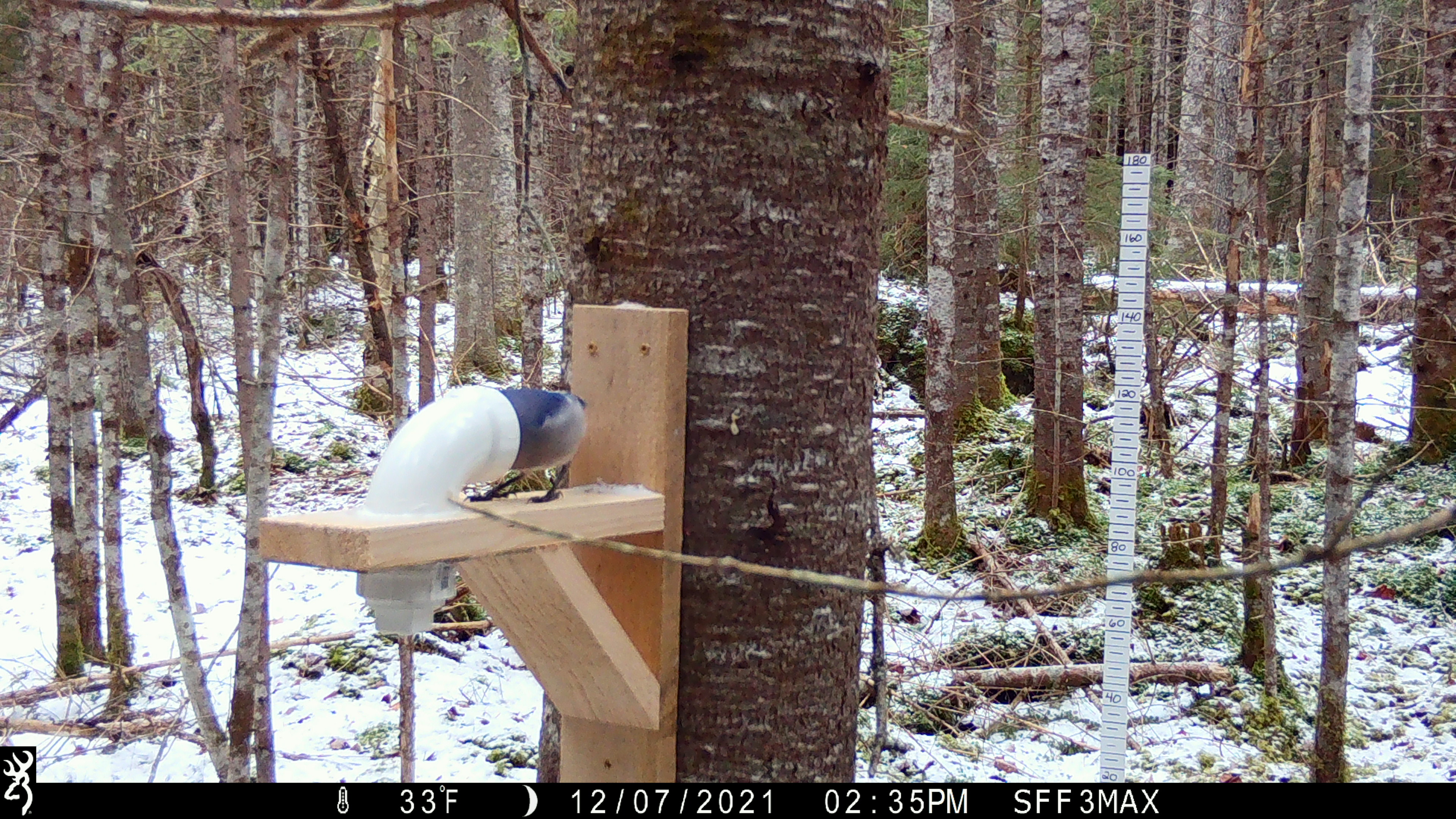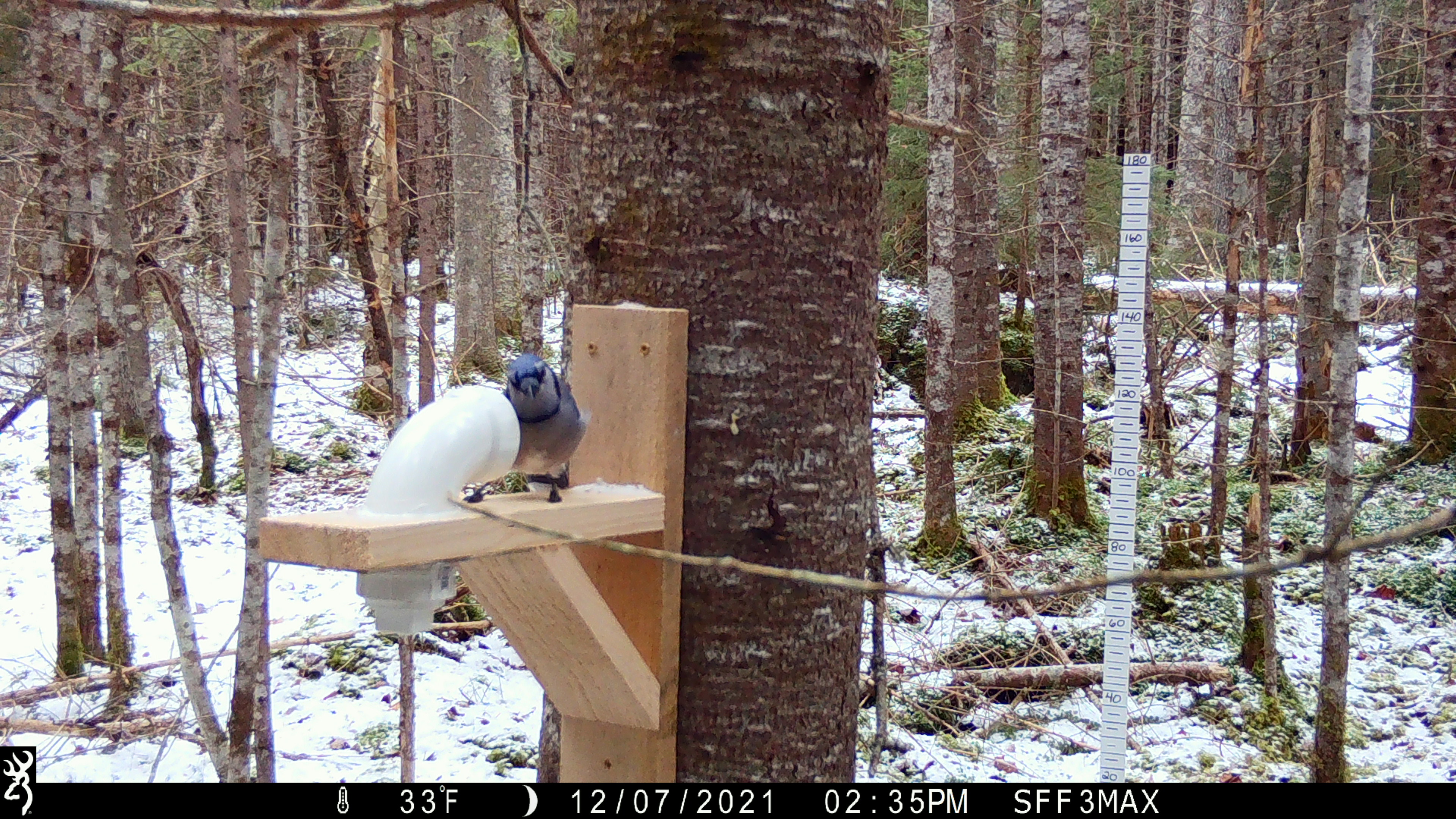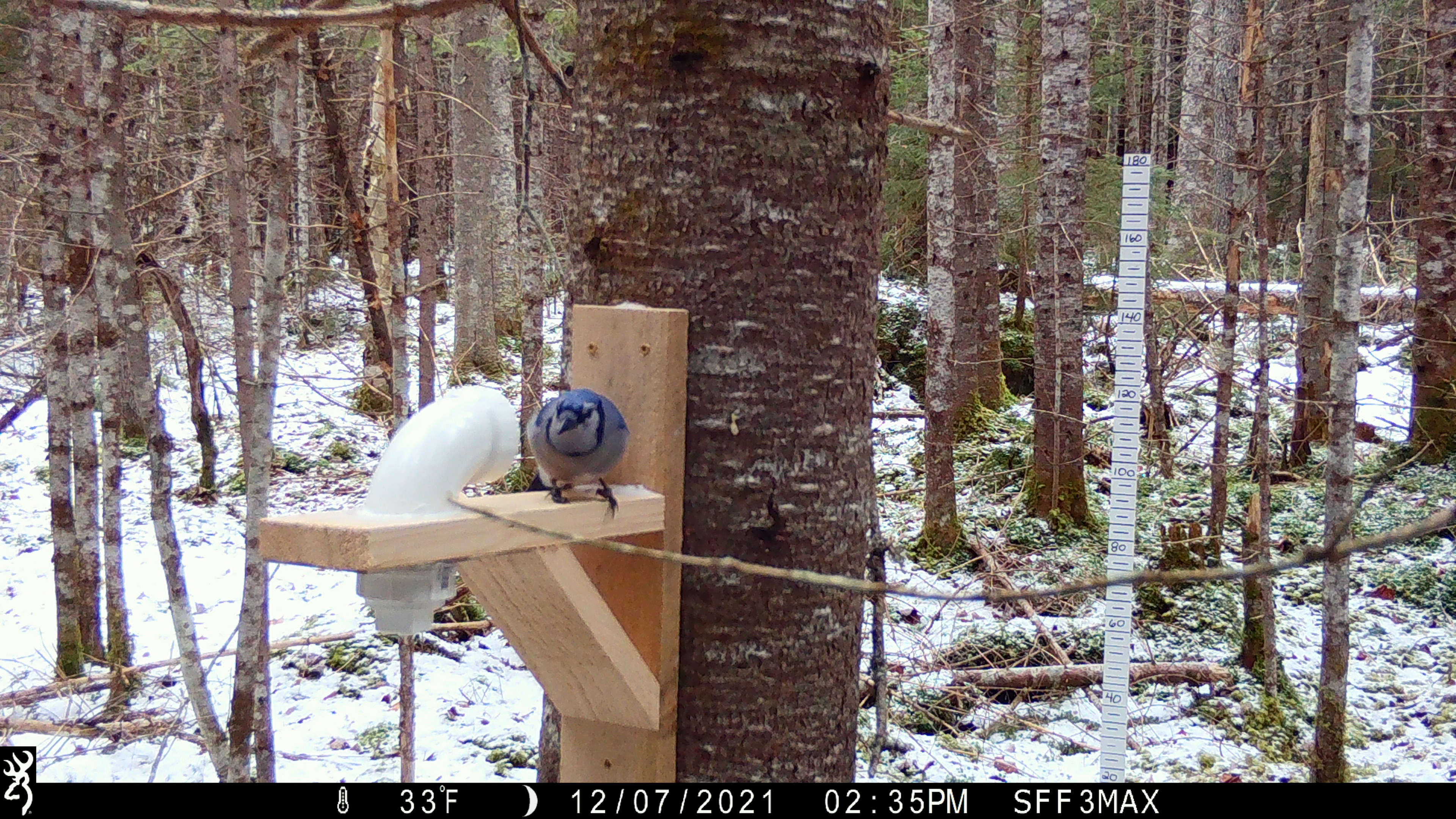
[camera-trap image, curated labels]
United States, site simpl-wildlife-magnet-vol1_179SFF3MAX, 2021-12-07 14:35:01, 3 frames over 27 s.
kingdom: Animalia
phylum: Chordata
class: Aves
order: Passeriformes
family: Corvidae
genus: Cyanocitta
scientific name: Cyanocitta cristata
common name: blue jay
Blue jay (Cyanocitta cristata).